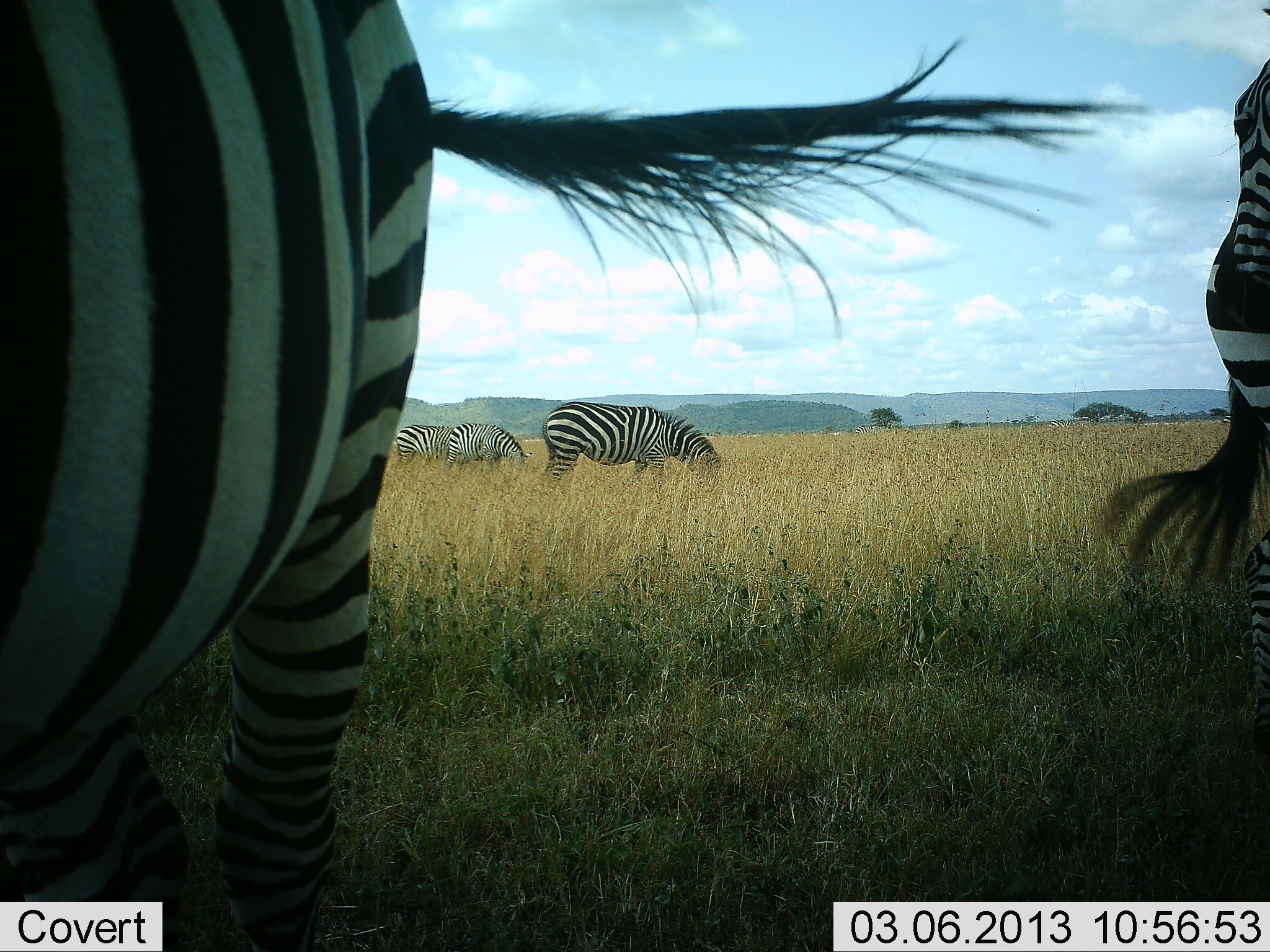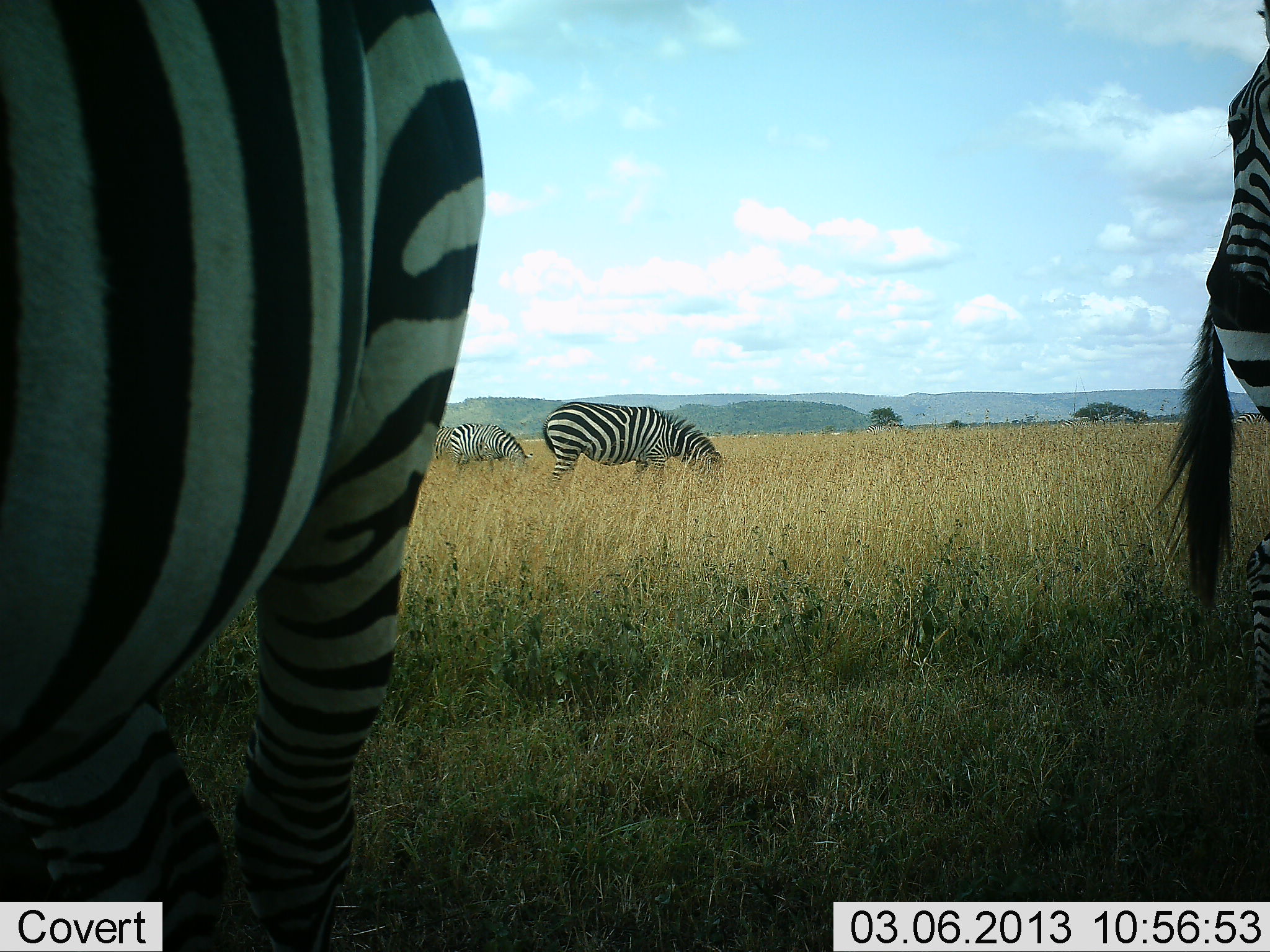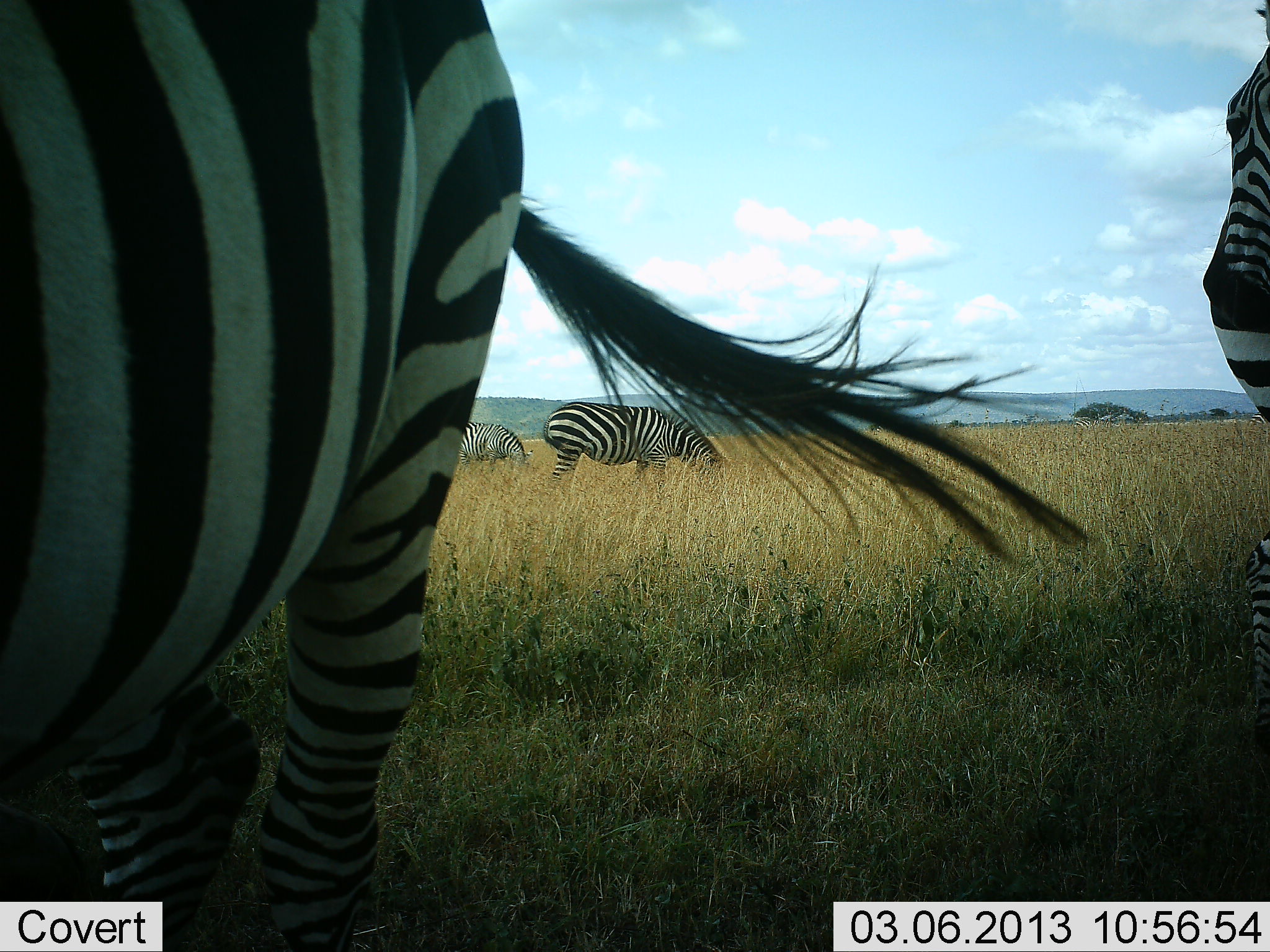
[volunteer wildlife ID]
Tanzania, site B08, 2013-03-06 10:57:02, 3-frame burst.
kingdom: Animalia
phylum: Chordata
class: Mammalia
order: Perissodactyla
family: Equidae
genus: Equus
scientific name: Equus quagga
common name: plains zebra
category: zebra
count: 5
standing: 44%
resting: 6%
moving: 11%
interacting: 0%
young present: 0%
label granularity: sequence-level